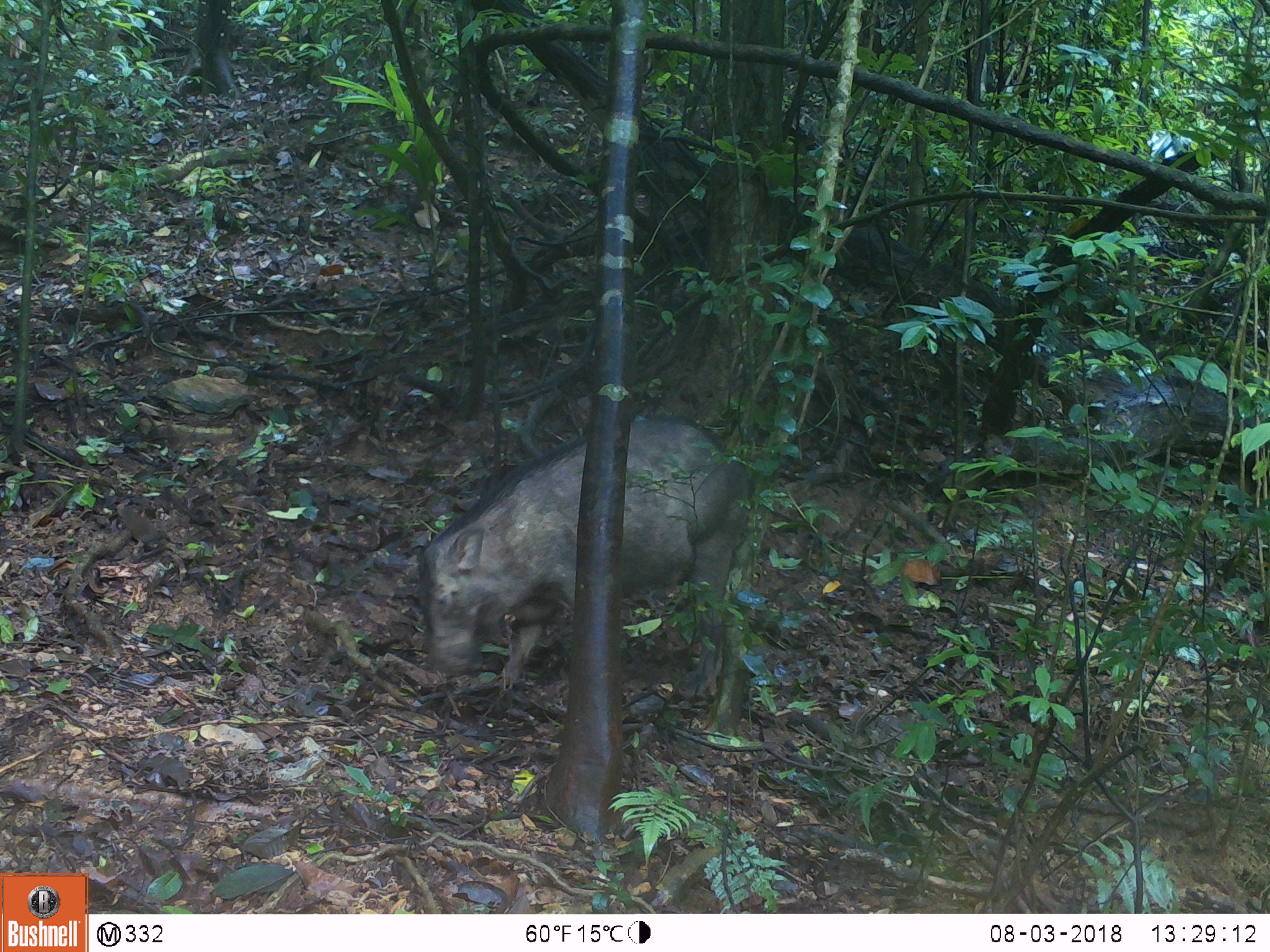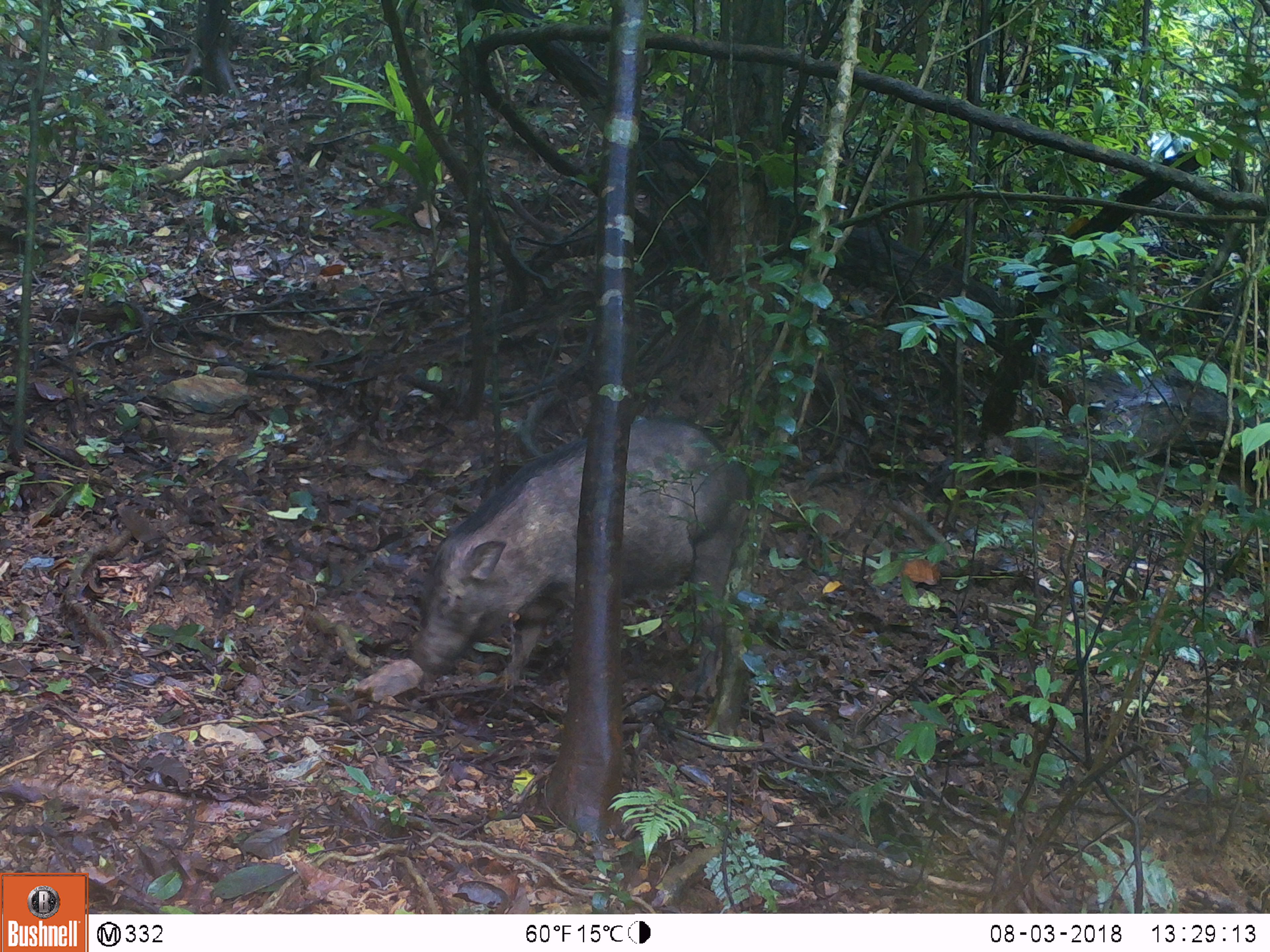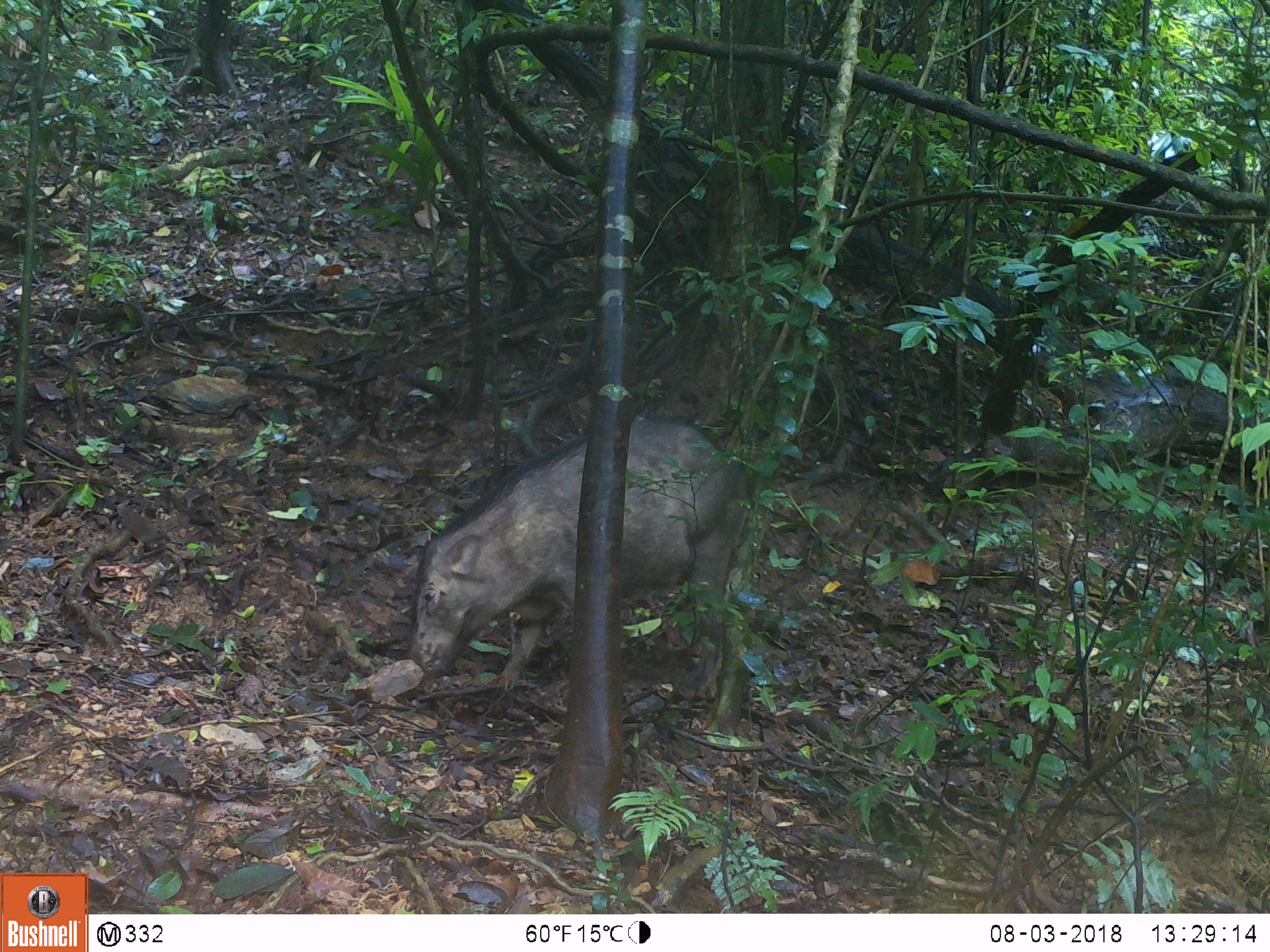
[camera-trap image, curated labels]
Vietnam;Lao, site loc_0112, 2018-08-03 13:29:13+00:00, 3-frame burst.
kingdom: Animalia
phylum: Chordata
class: Mammalia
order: Artiodactyla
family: Suidae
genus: Sus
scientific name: Sus scrofa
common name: eurasian wild pig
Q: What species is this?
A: Eurasian wild pig (Sus scrofa).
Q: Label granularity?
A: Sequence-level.